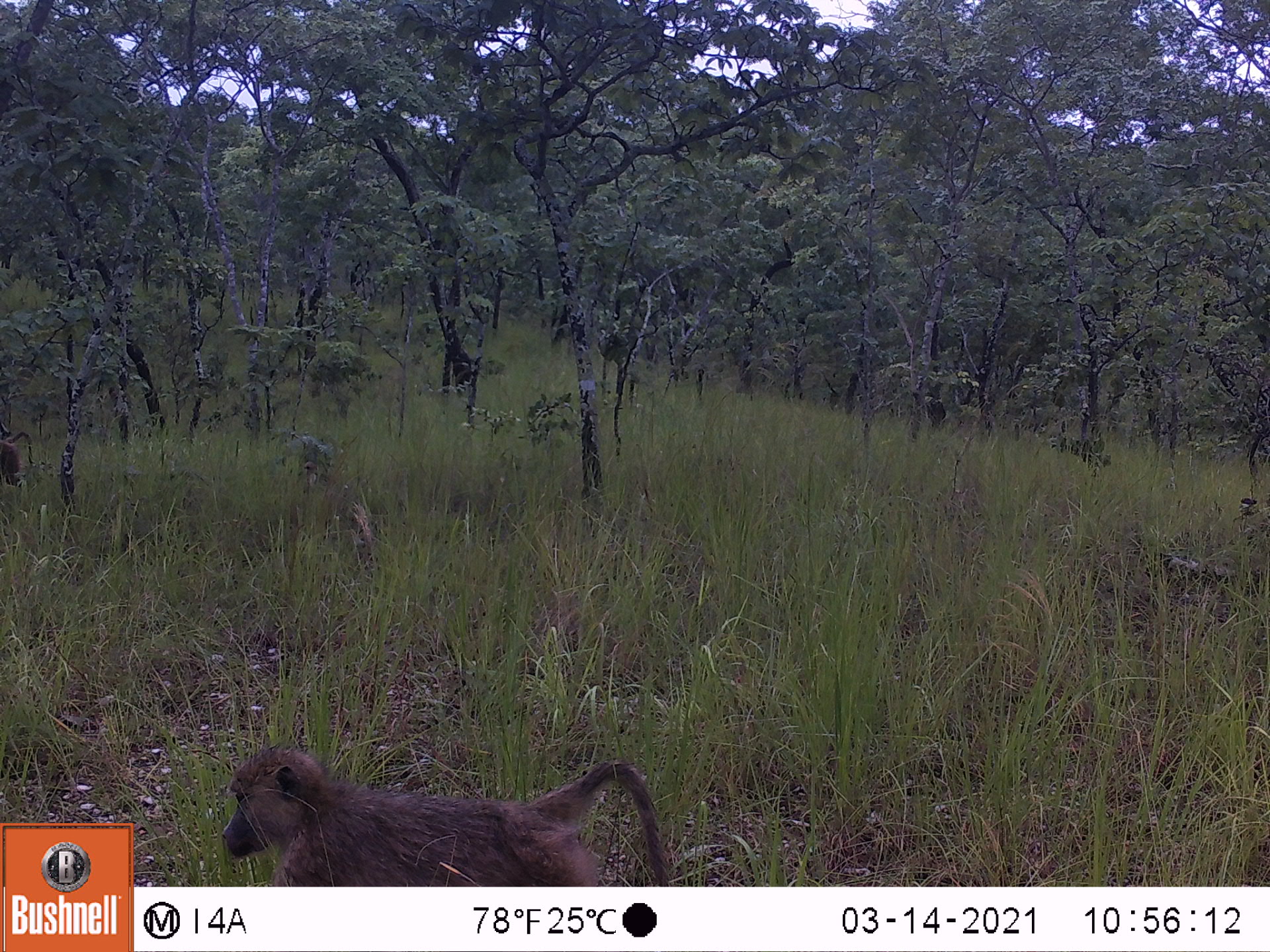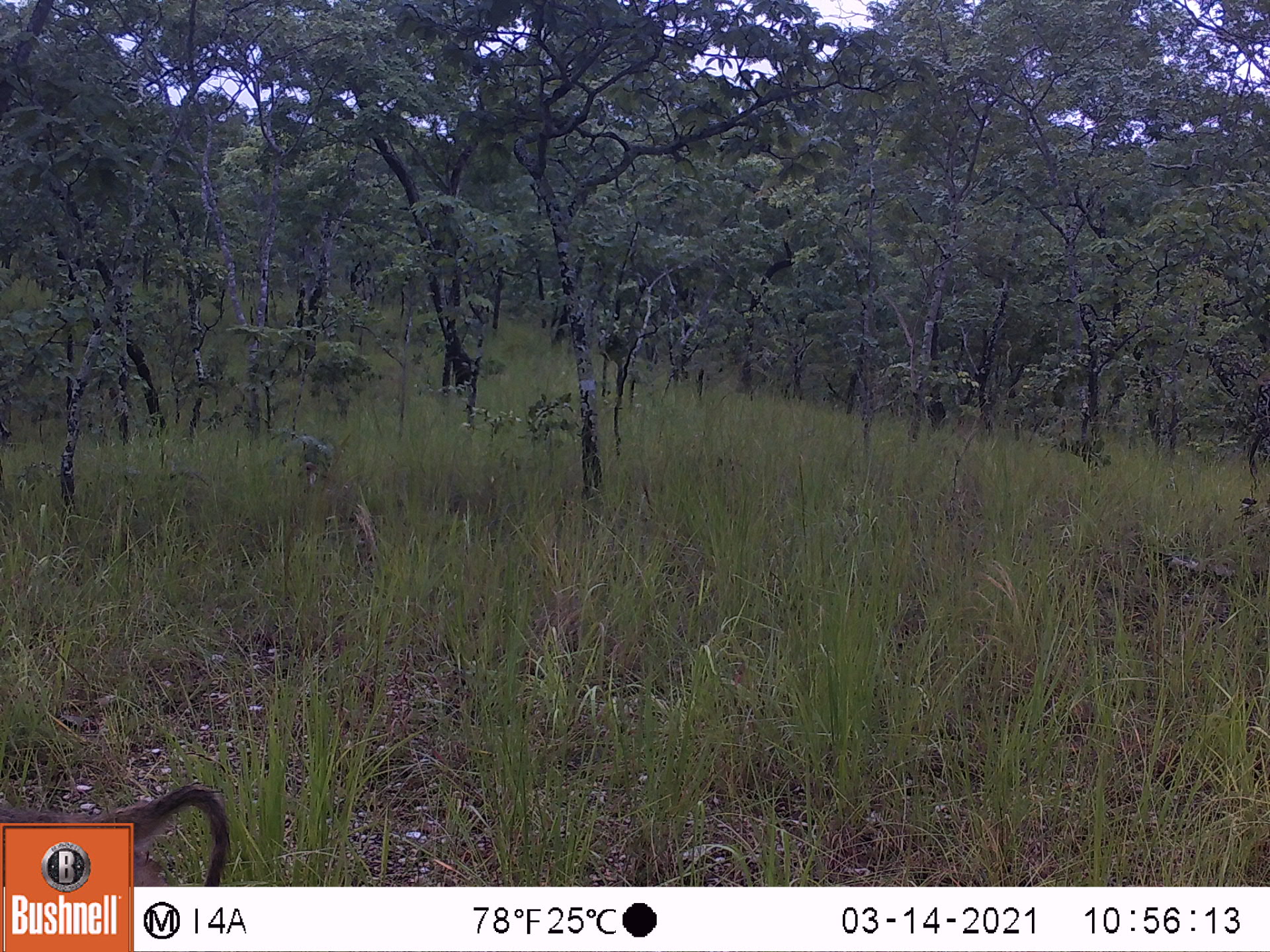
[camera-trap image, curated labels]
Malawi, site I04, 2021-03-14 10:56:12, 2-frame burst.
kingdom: Animalia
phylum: Chordata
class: Mammalia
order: Primates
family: Cercopithecidae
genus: Papio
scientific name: Papio cynocephalus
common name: yellow baboon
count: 2